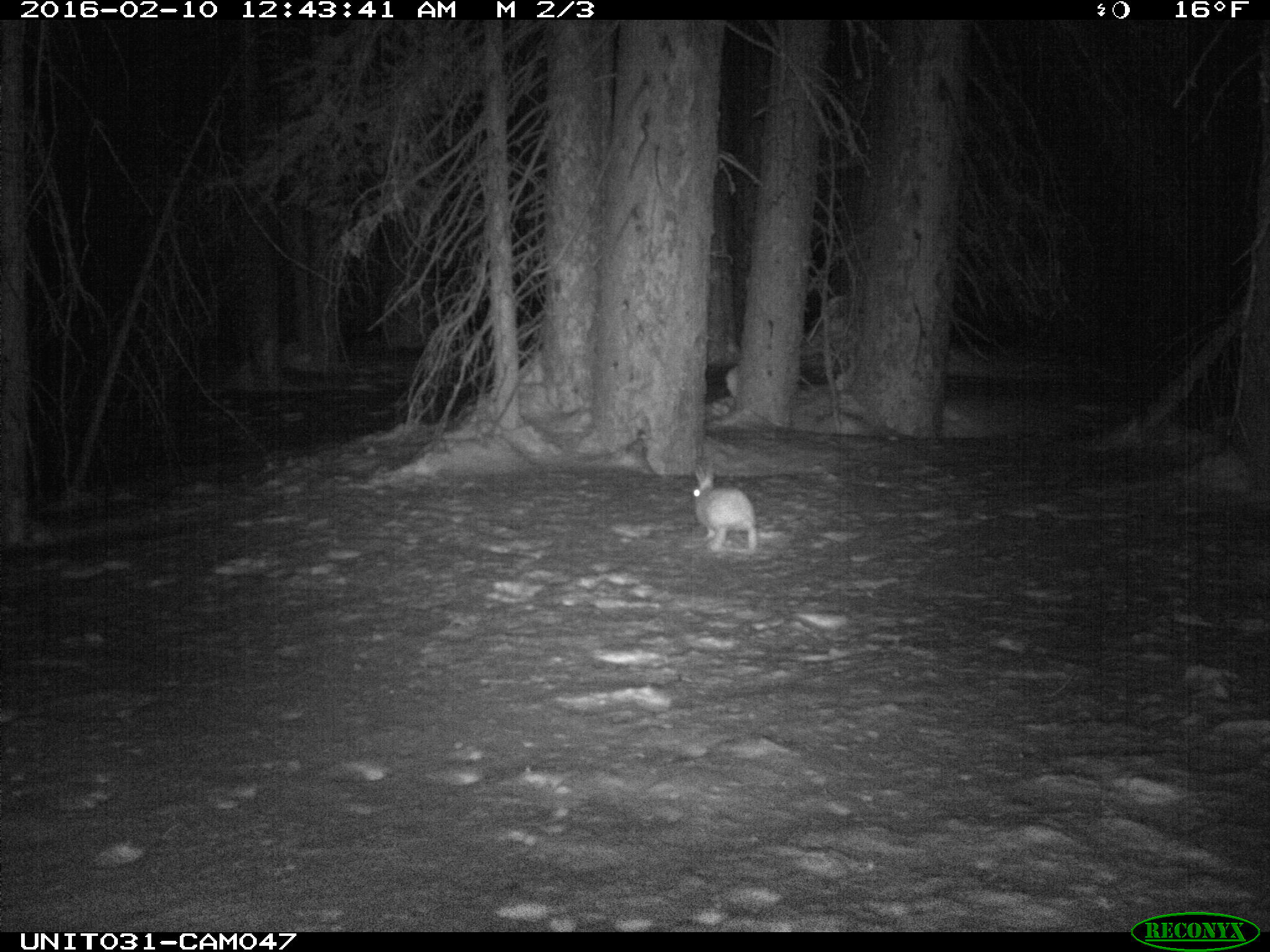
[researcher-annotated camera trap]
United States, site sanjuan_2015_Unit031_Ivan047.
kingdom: Animalia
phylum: Chordata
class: Mammalia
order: Lagomorpha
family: Leporidae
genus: Lepus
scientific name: Lepus americanus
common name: snowshoe hare